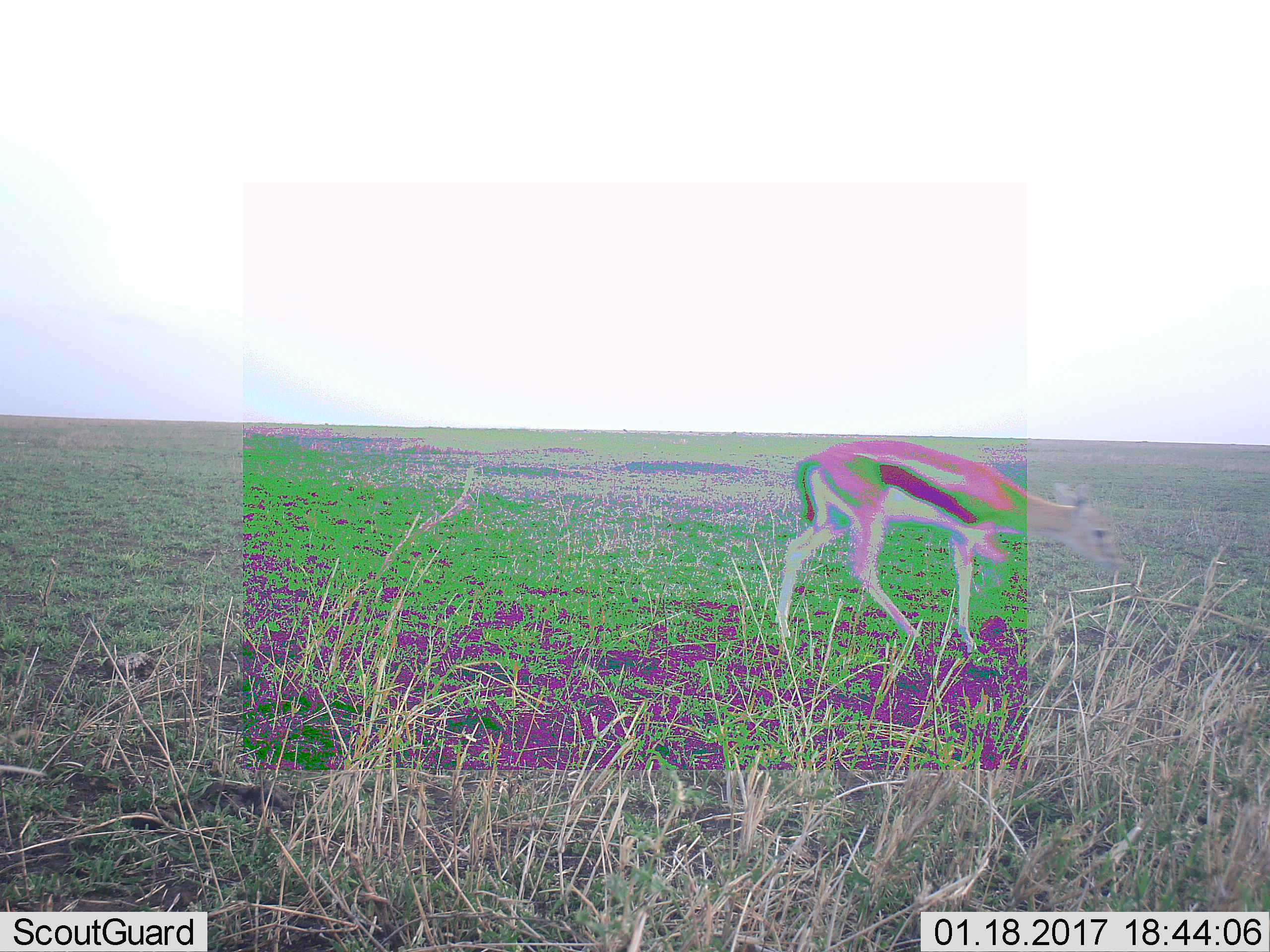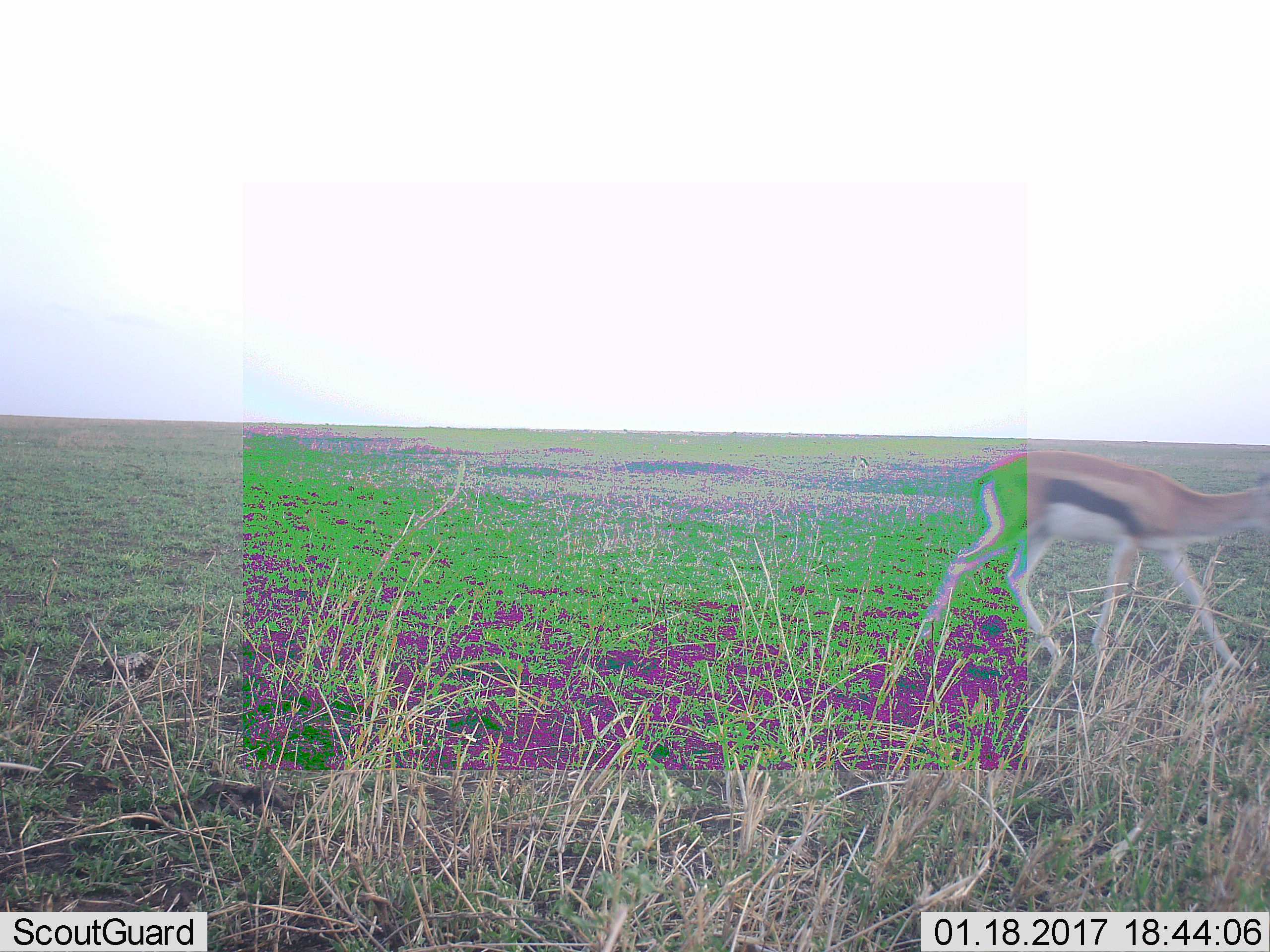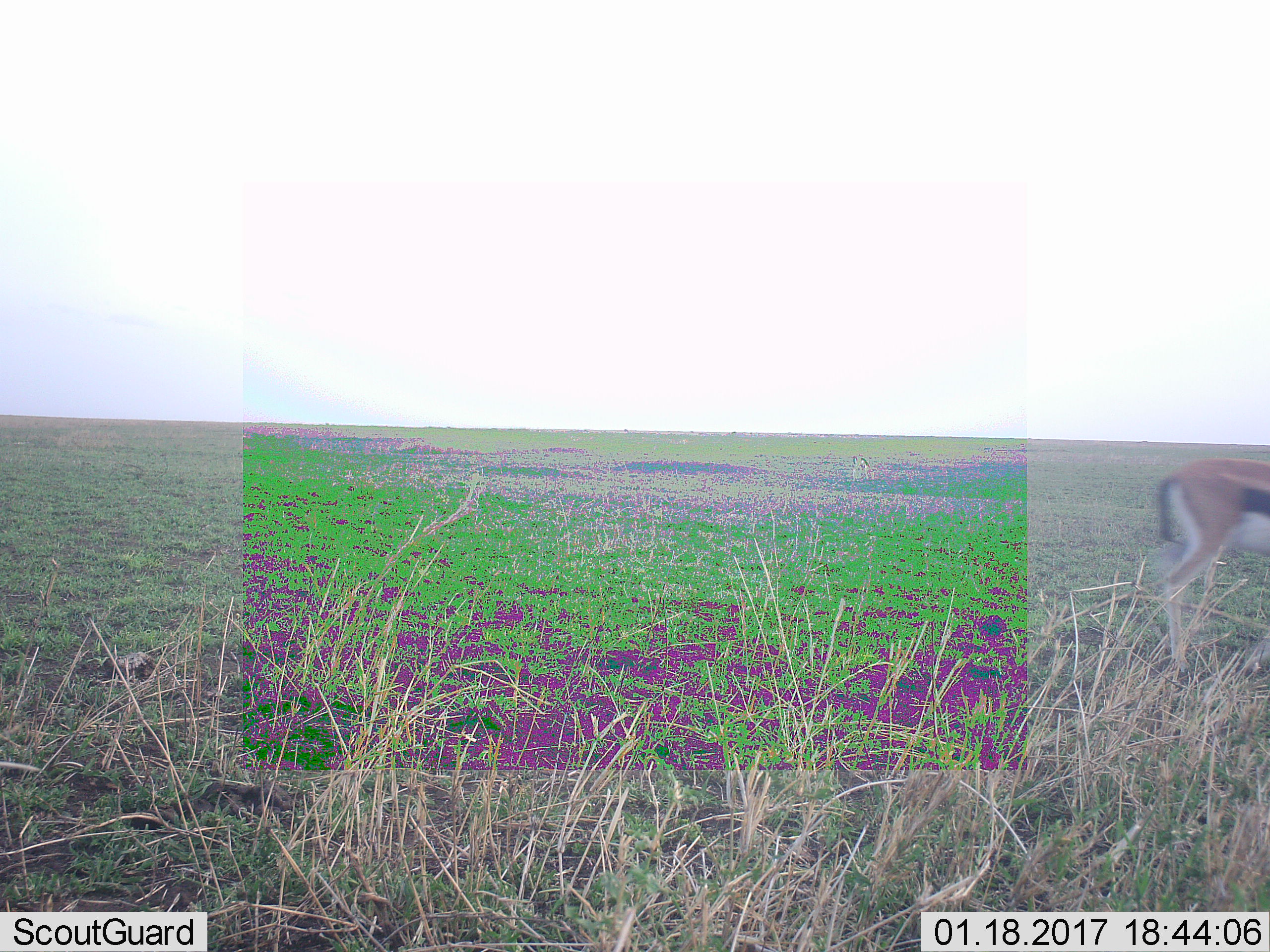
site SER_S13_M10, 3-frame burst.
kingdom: Animalia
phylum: Chordata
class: Mammalia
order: Artiodactyla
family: Bovidae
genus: Eudorcas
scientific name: Eudorcas thomsonii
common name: thomson's gazelle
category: gazellethomsons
Gazellethomsons (thomson's gazelle) (Eudorcas thomsonii), count 1. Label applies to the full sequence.